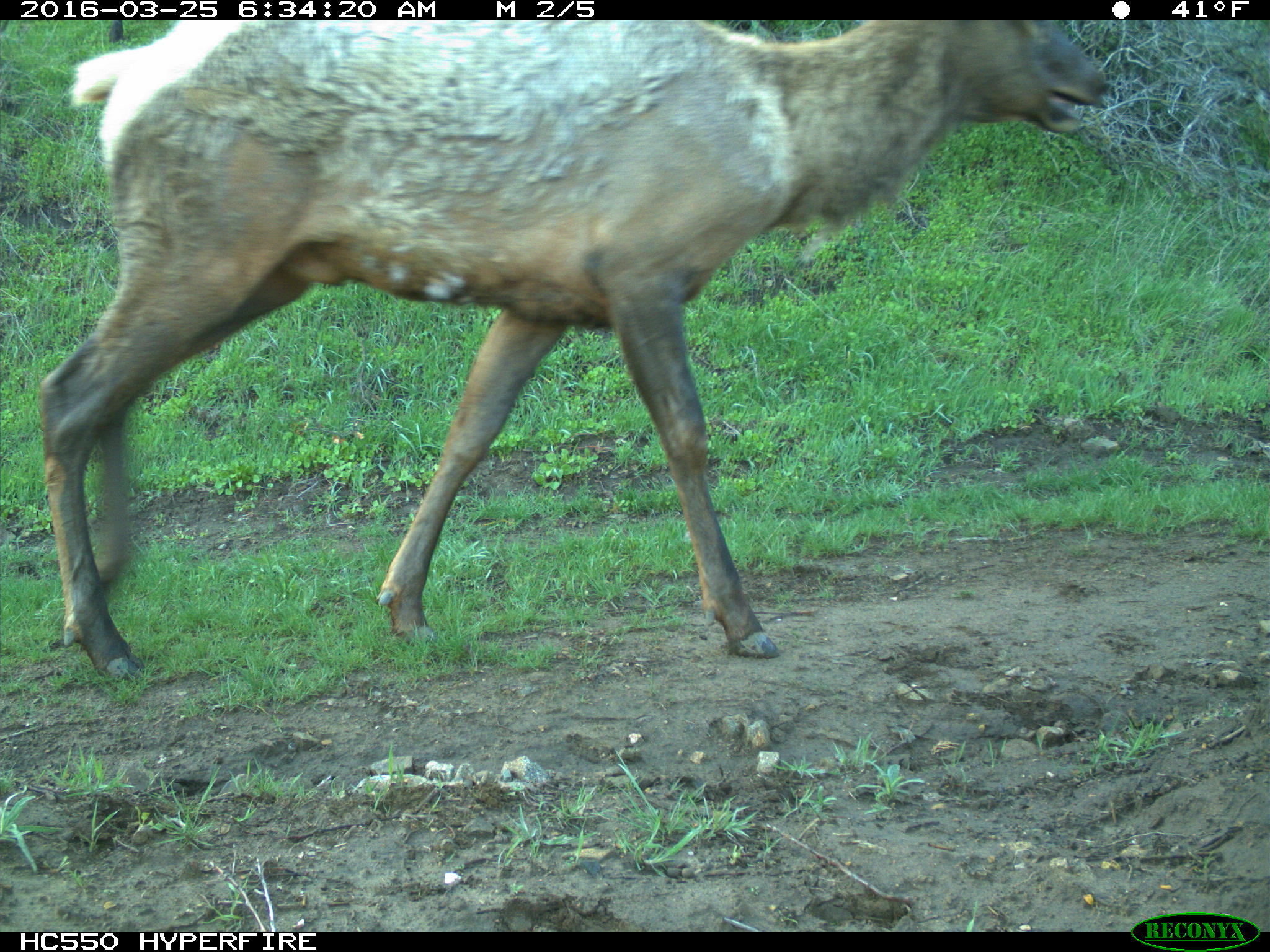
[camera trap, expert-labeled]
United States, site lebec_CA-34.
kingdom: Animalia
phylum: Chordata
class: Mammalia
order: Artiodactyla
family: Cervidae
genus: Cervus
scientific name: Cervus canadensis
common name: elk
Cervus canadensis (elk).